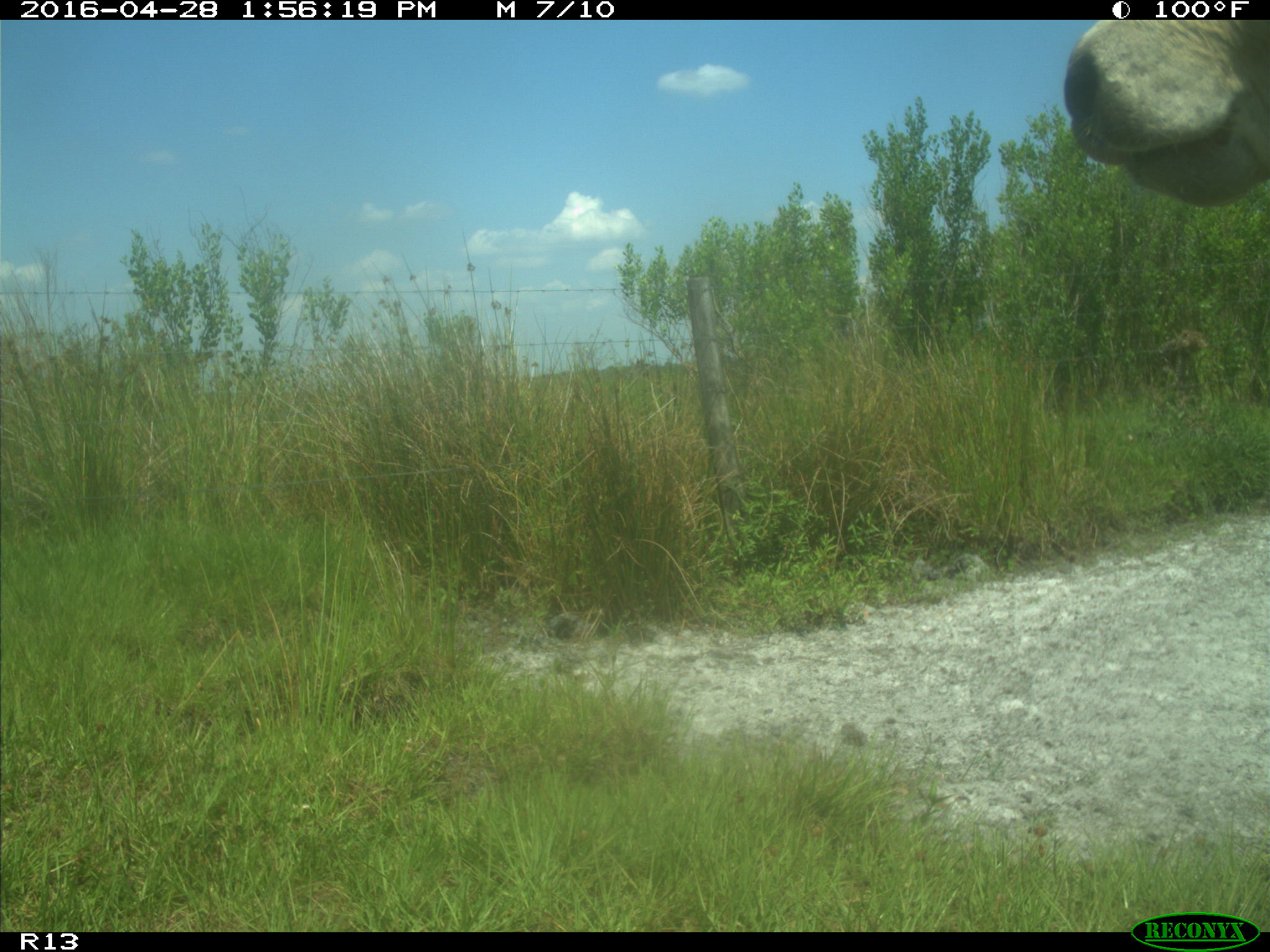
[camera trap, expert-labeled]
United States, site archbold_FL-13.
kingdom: Animalia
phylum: Chordata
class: Mammalia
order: Artiodactyla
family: Bovidae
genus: Bos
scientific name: Bos taurus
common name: domestic cow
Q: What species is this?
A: Bos taurus (domestic cow).